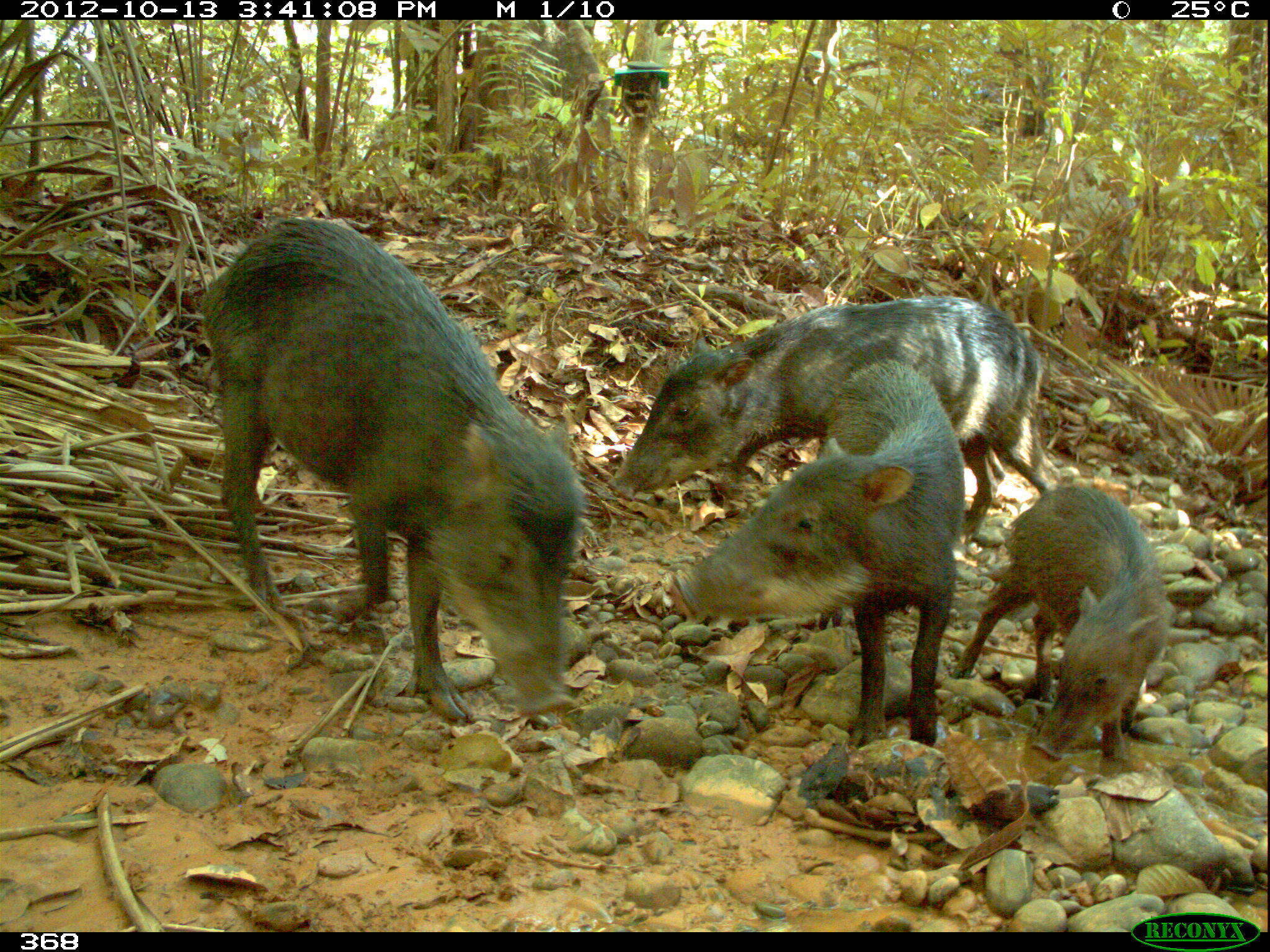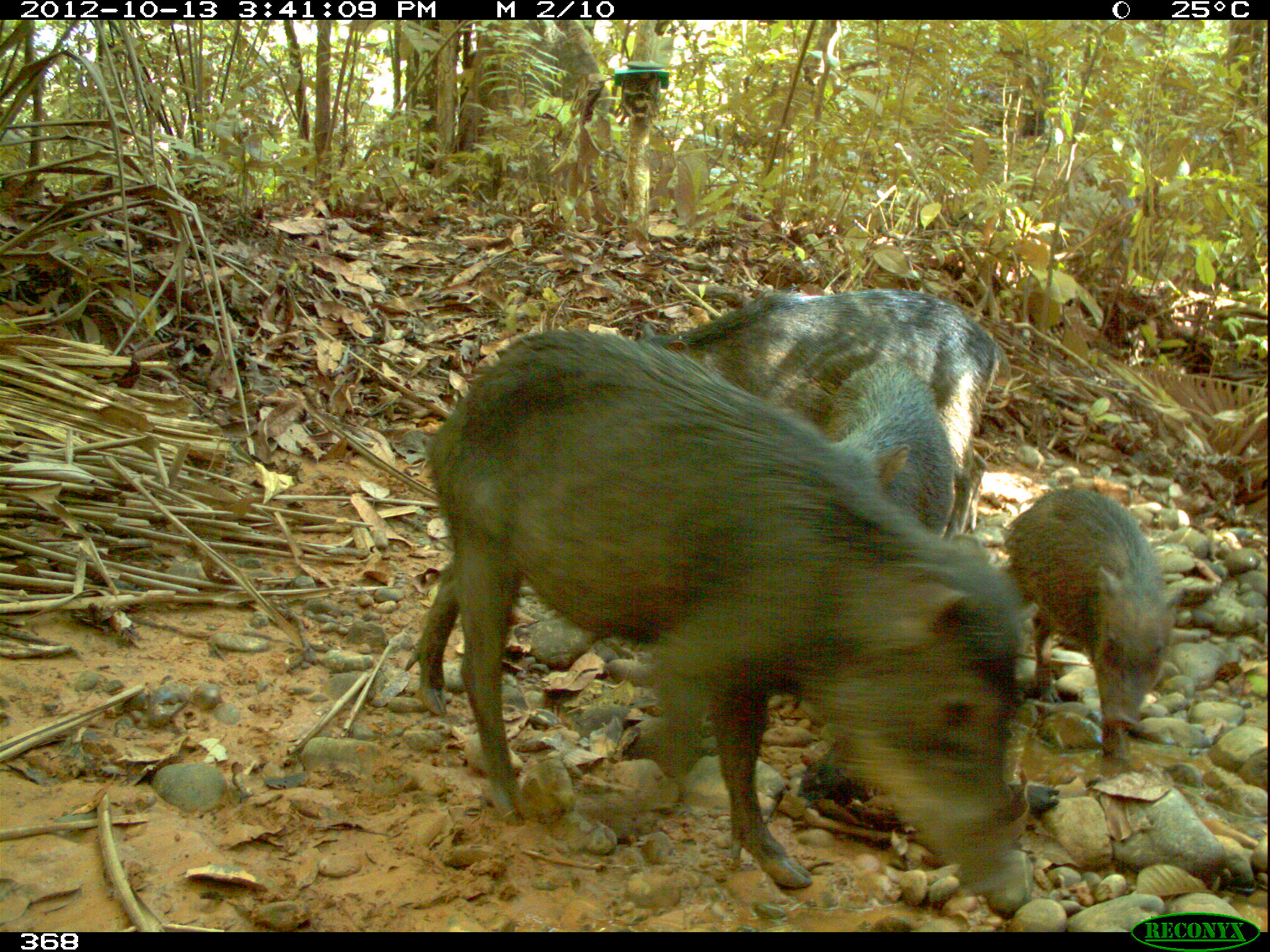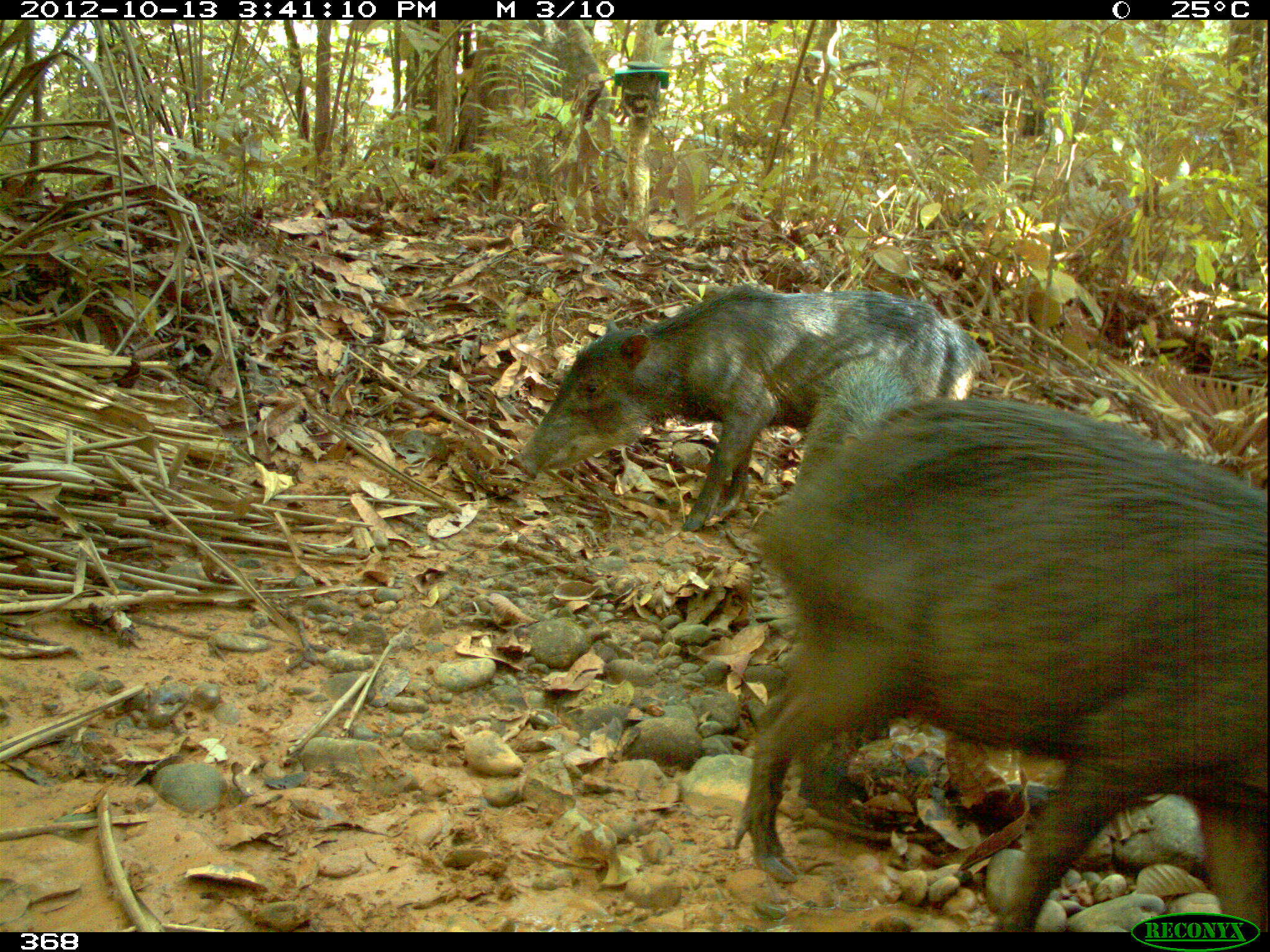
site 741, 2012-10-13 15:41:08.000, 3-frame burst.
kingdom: Animalia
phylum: Chordata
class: Mammalia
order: Artiodactyla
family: Tayassuidae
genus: Tayassu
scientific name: Tayassu pecari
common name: white-lipped peccary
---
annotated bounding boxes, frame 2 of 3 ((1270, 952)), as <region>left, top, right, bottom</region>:
tayassu pecari: <region>403, 324, 1039, 920</region>; <region>642, 286, 1010, 539</region>; <region>1002, 483, 1184, 778</region>; <region>829, 361, 955, 537</region>